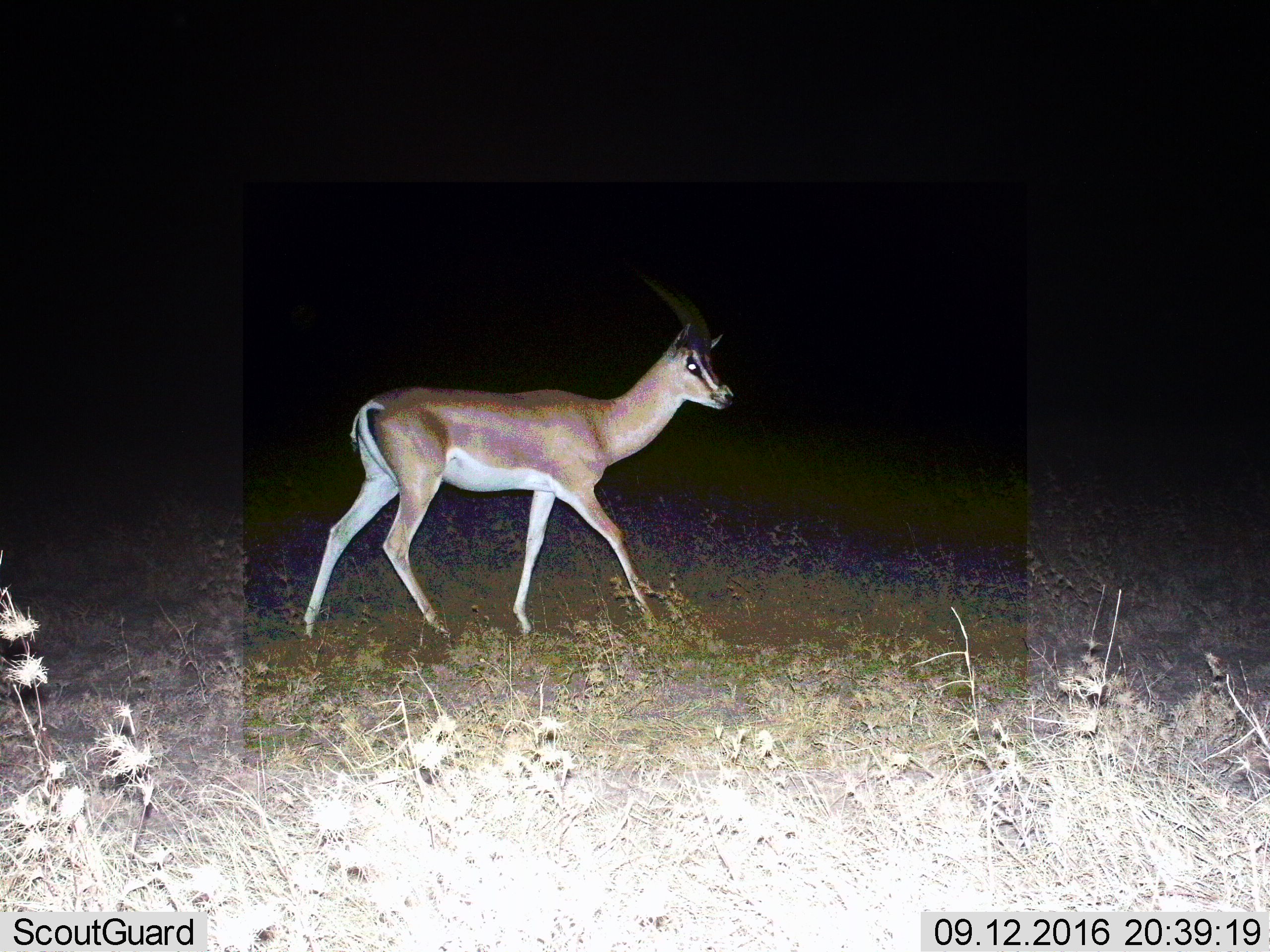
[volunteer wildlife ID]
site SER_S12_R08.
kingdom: Animalia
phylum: Chordata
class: Mammalia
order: Artiodactyla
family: Bovidae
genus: Nanger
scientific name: Nanger granti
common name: grant's gazelle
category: gazellegrants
Gazellegrants (grant's gazelle) (Nanger granti), count 1. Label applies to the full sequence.